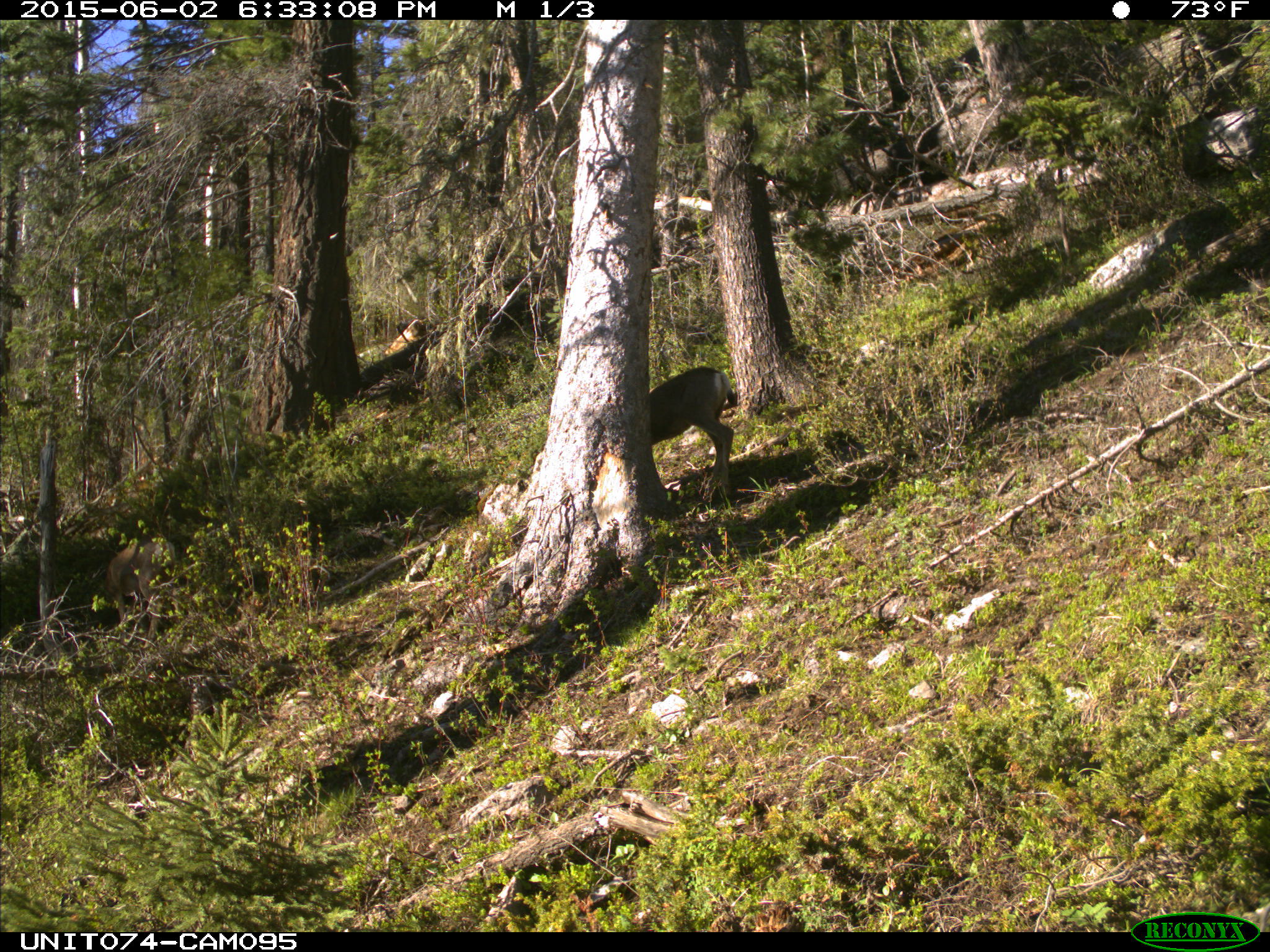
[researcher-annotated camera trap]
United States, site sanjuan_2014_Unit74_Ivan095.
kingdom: Animalia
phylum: Chordata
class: Mammalia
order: Artiodactyla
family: Cervidae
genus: Odocoileus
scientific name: Odocoileus hemionus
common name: mule deer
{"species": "Odocoileus hemionus (mule deer)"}